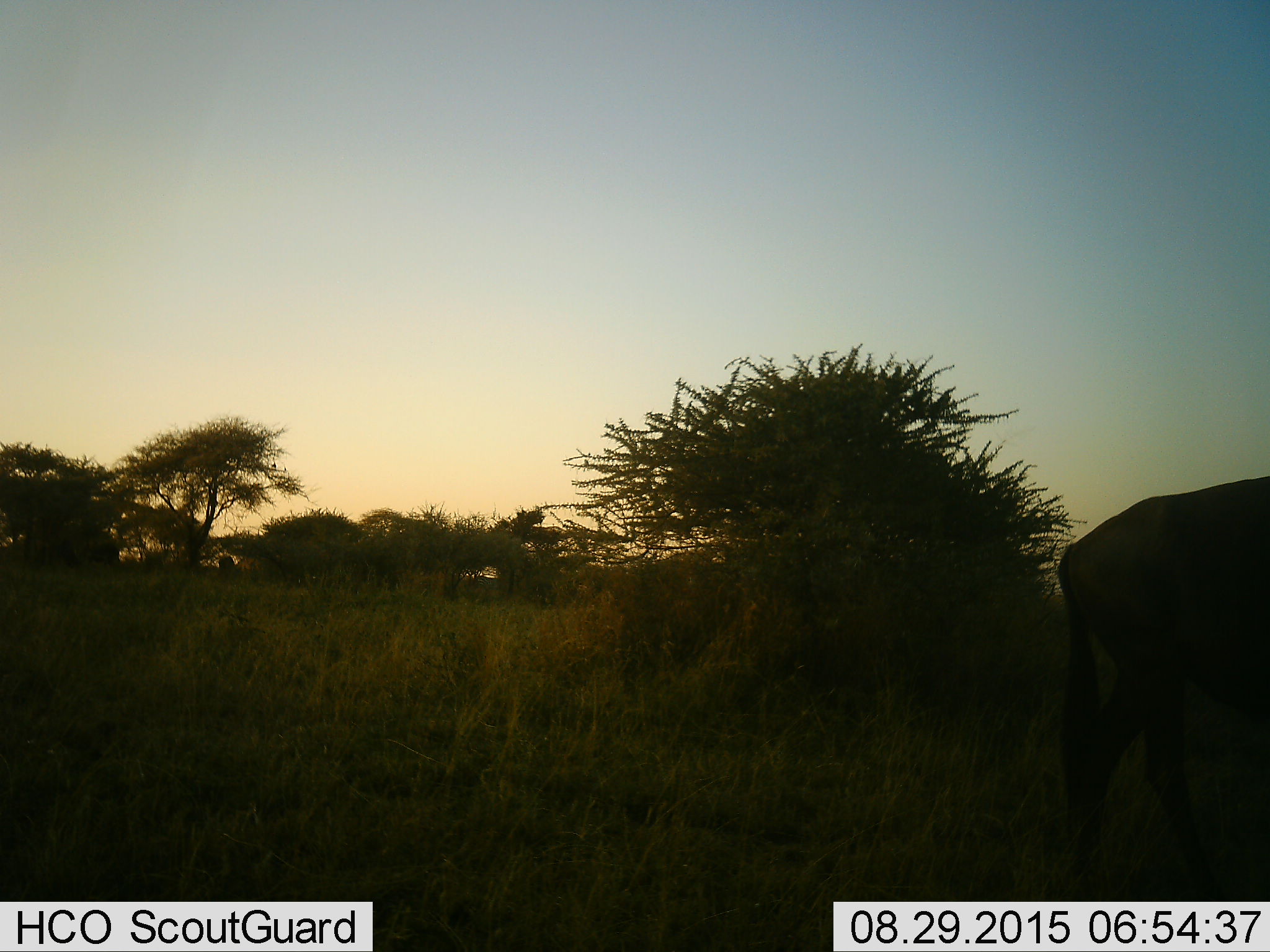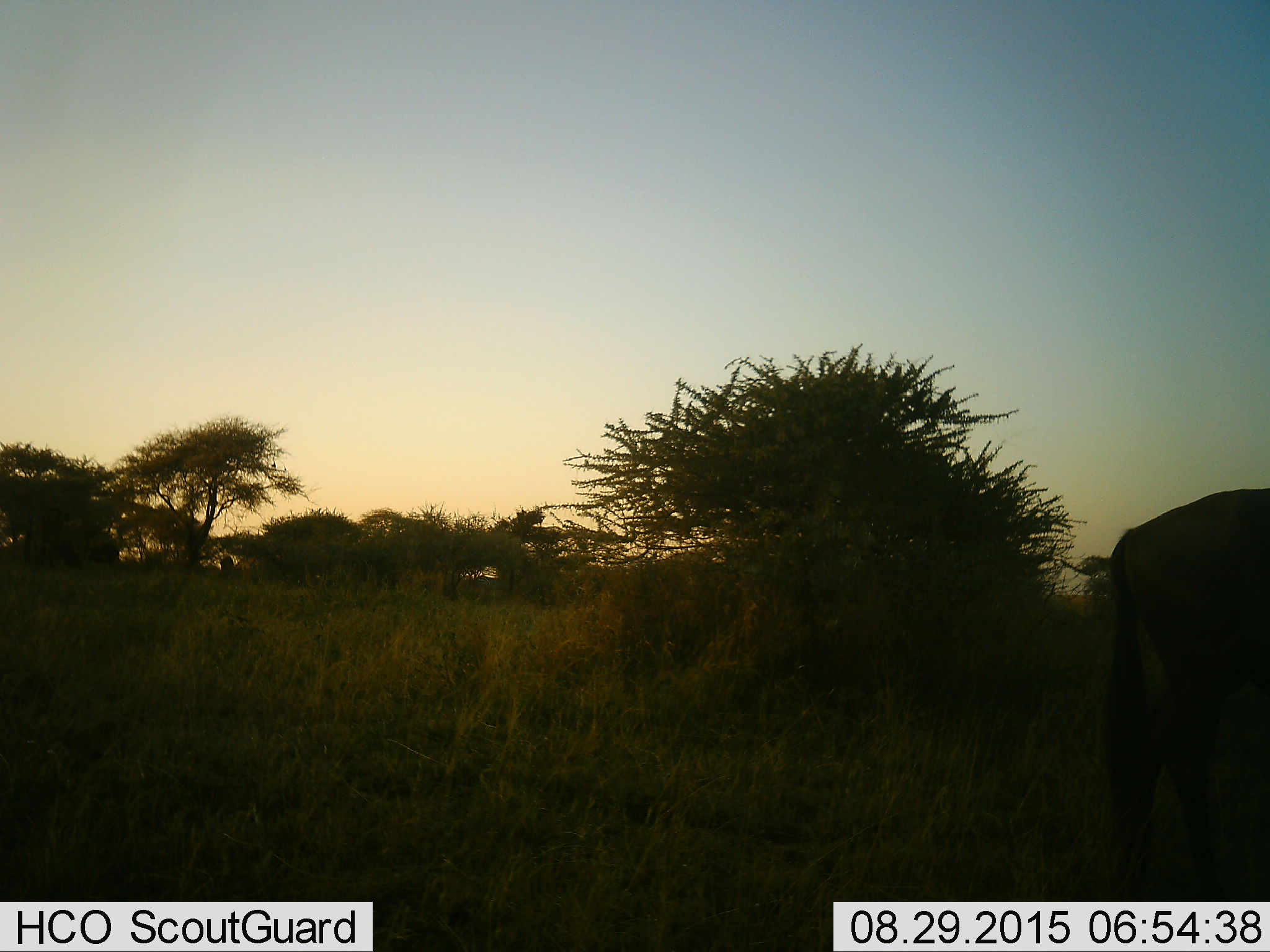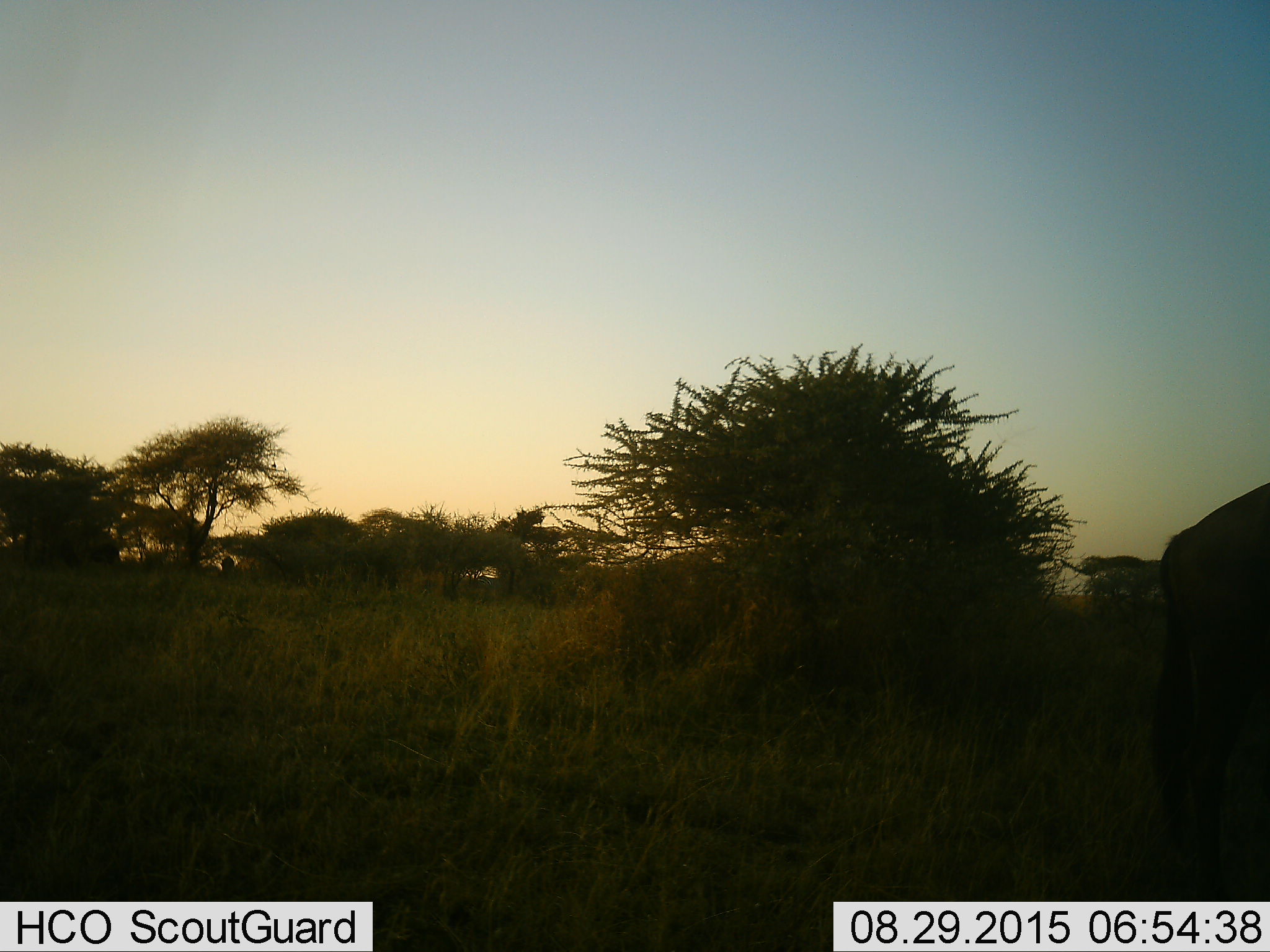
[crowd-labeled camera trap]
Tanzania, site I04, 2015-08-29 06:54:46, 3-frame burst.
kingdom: Animalia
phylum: Chordata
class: Mammalia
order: Artiodactyla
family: Bovidae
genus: Connochaetes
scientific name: Connochaetes taurinus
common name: blue wildebeest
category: wildebeest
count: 2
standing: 0%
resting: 0%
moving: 83%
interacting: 0%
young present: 0%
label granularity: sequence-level